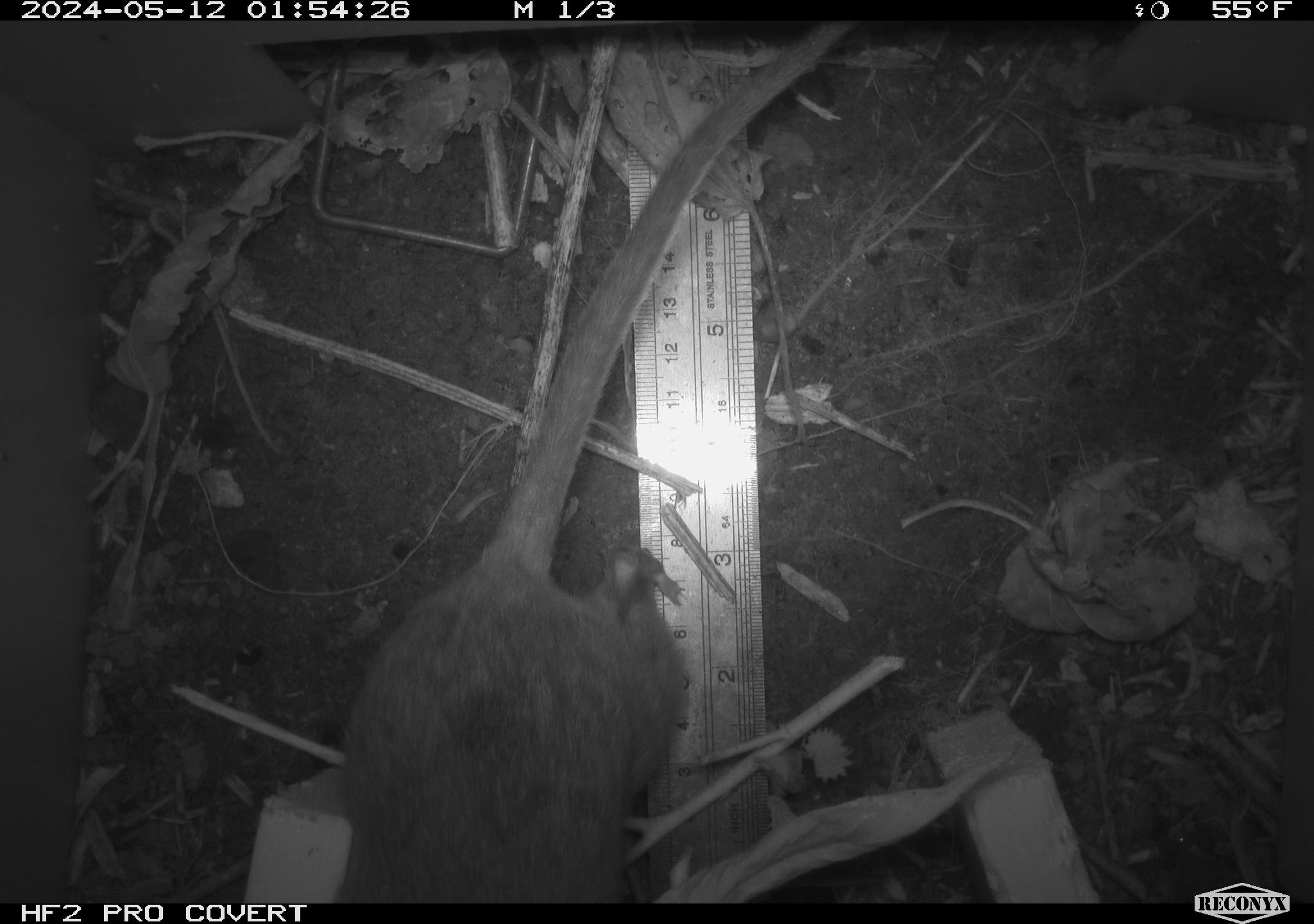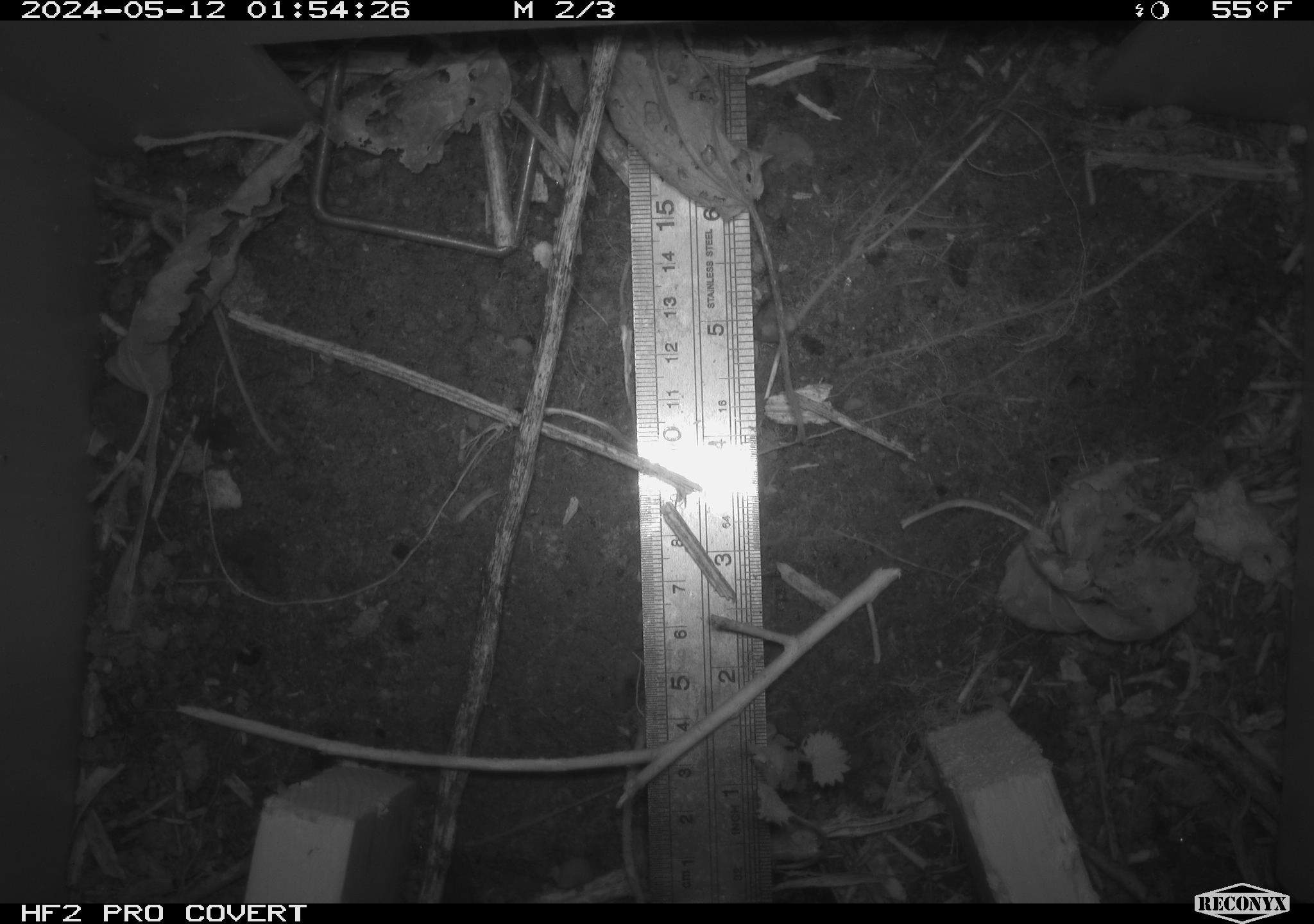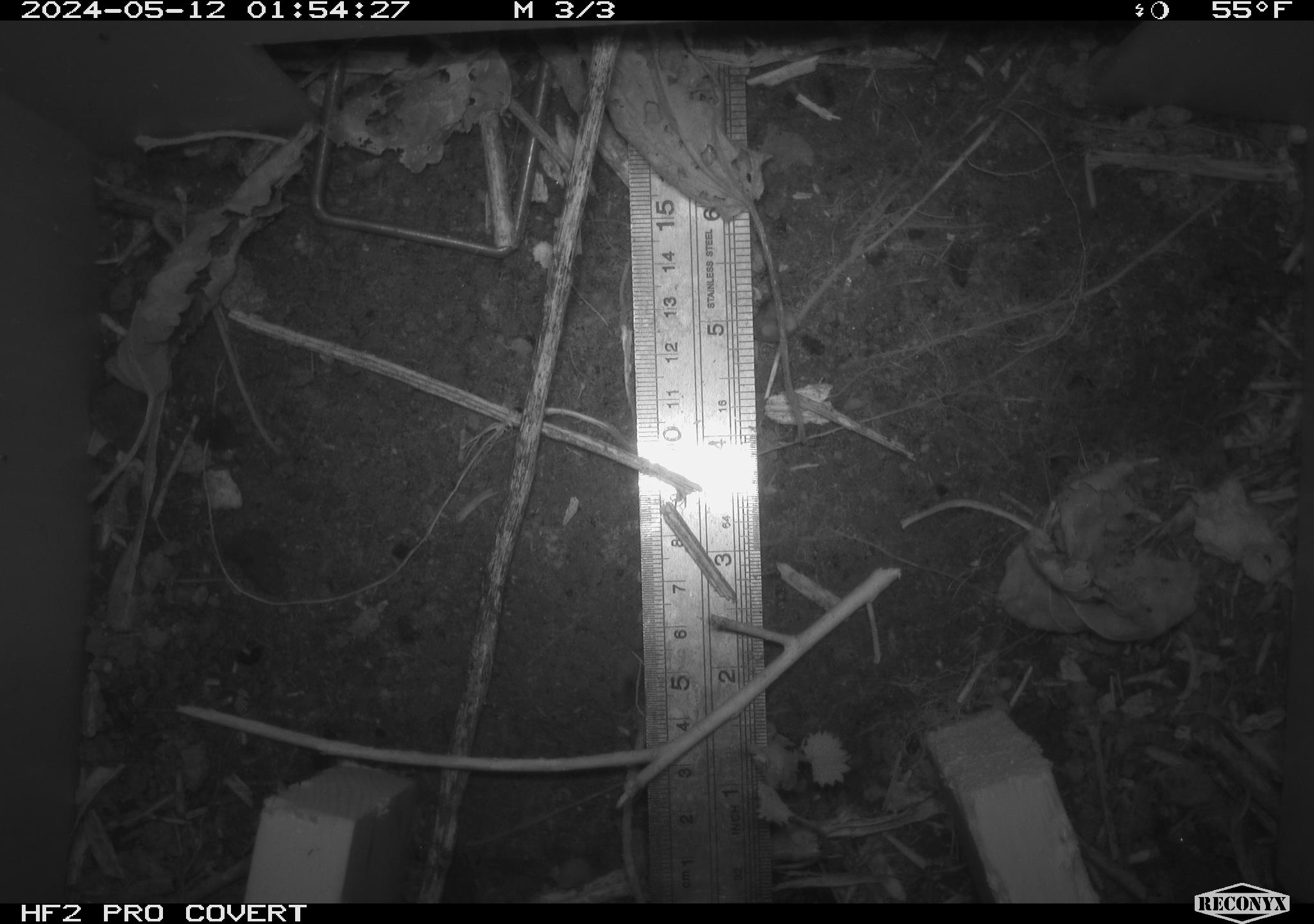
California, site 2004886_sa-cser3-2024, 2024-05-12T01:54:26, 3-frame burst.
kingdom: Animalia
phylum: Chordata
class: Mammalia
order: Rodentia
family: Muridae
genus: Rattus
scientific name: Rattus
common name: rat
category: rattus species